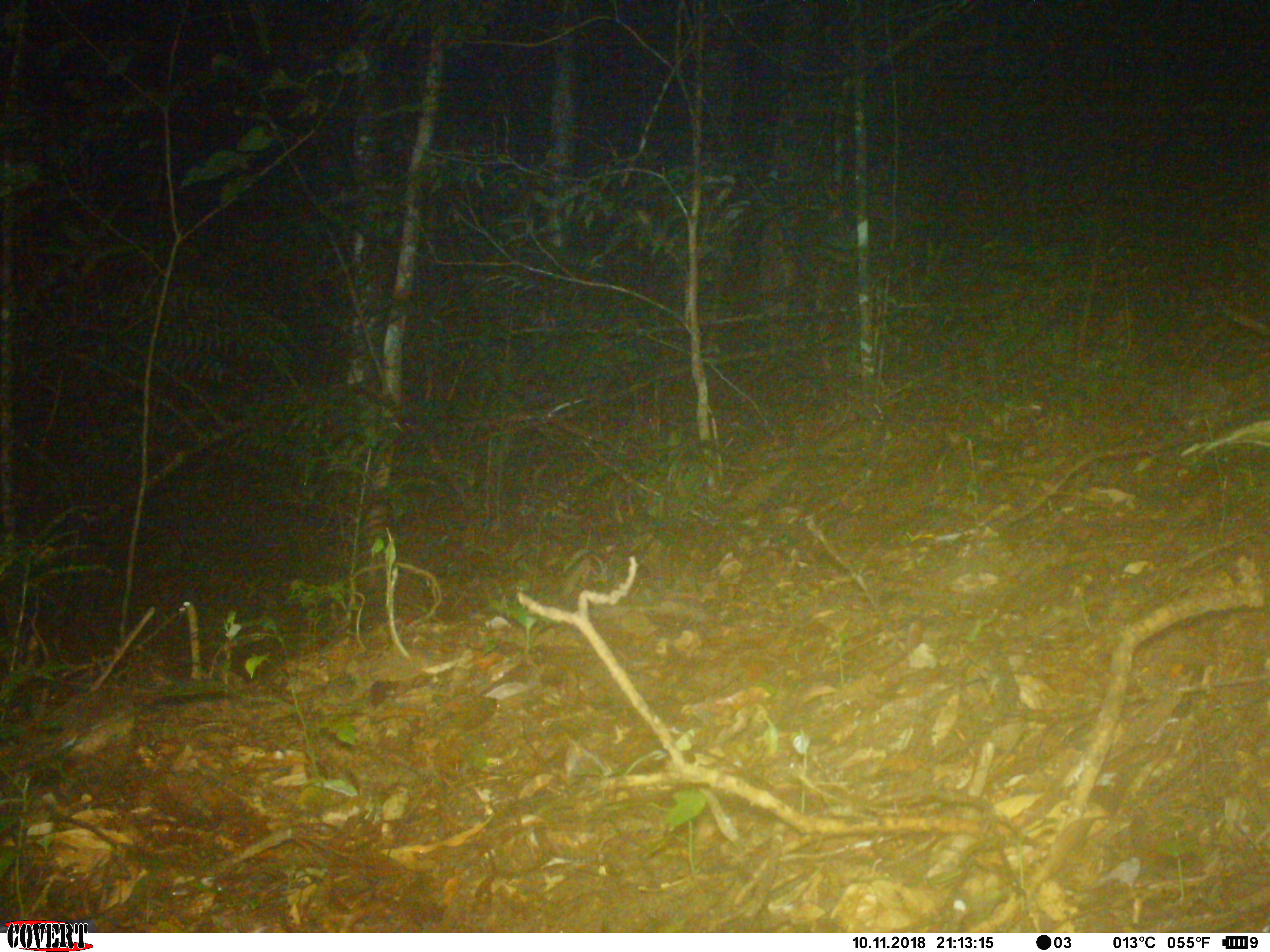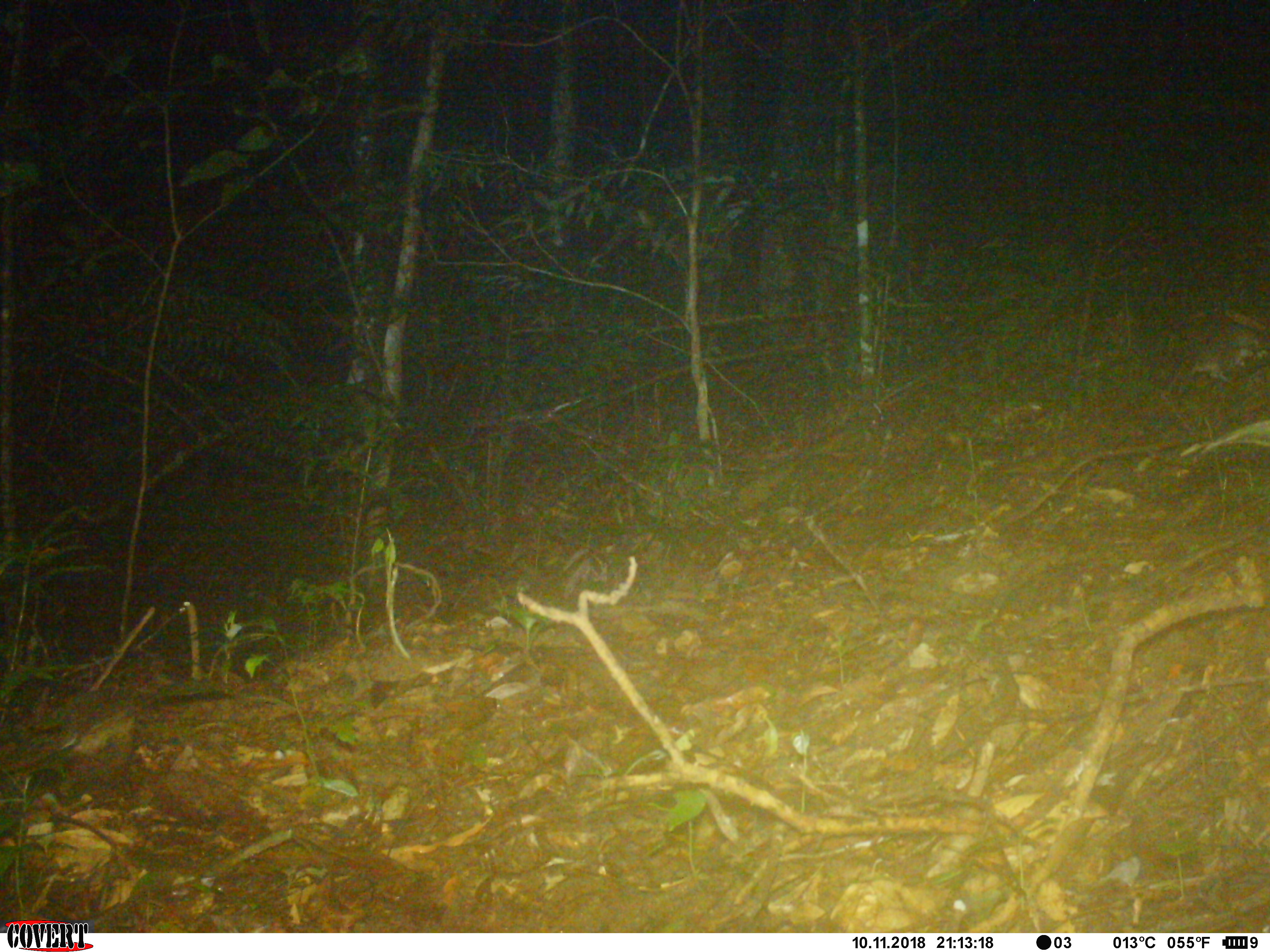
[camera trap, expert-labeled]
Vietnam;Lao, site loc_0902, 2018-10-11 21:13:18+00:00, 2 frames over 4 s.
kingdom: Animalia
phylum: Chordata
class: Mammalia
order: Rodentia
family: Muridae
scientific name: Muridae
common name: old-world mice and rats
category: unidentified murid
Unidentified murid (old-world mice and rats) (Muridae). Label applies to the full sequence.